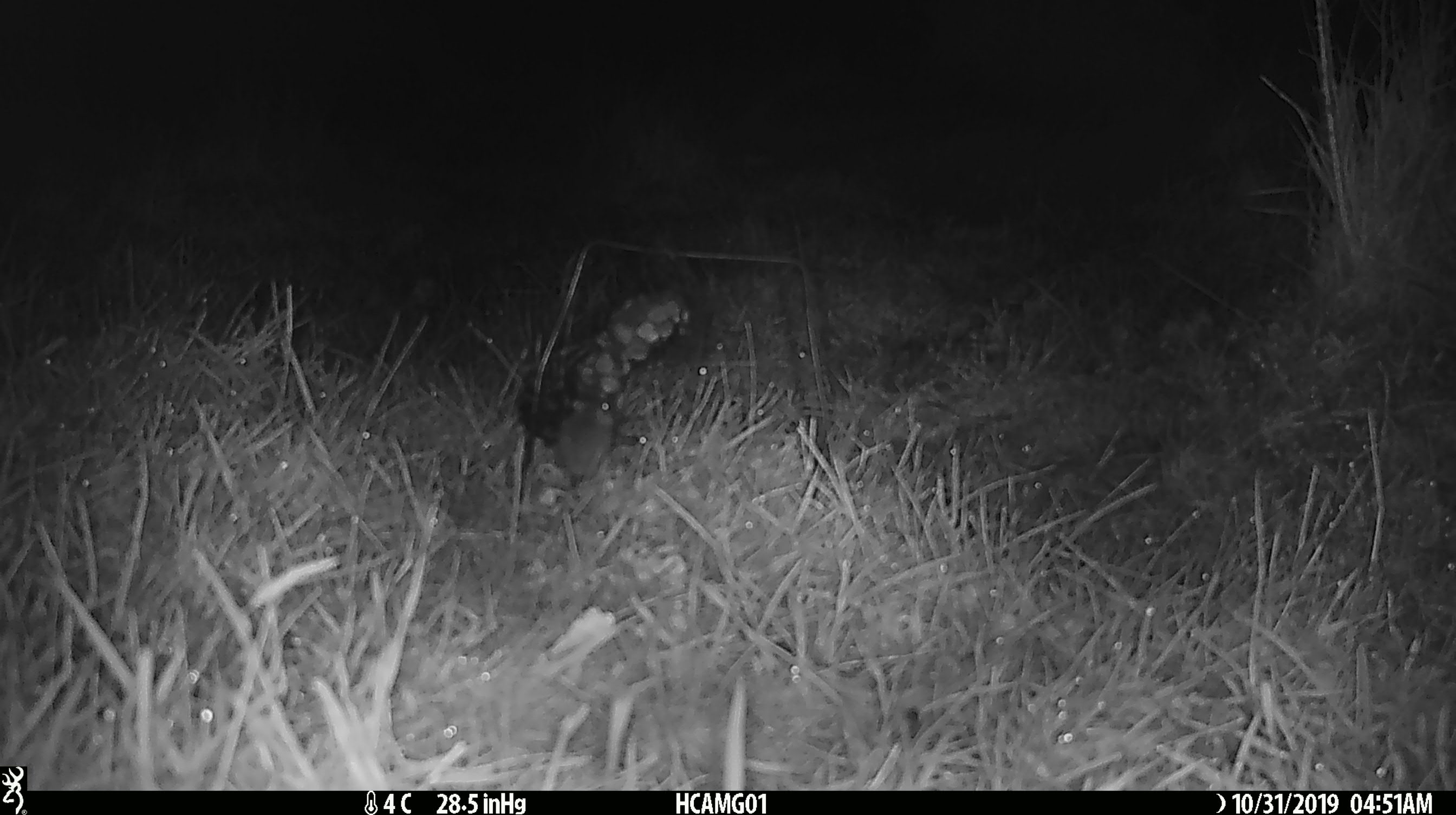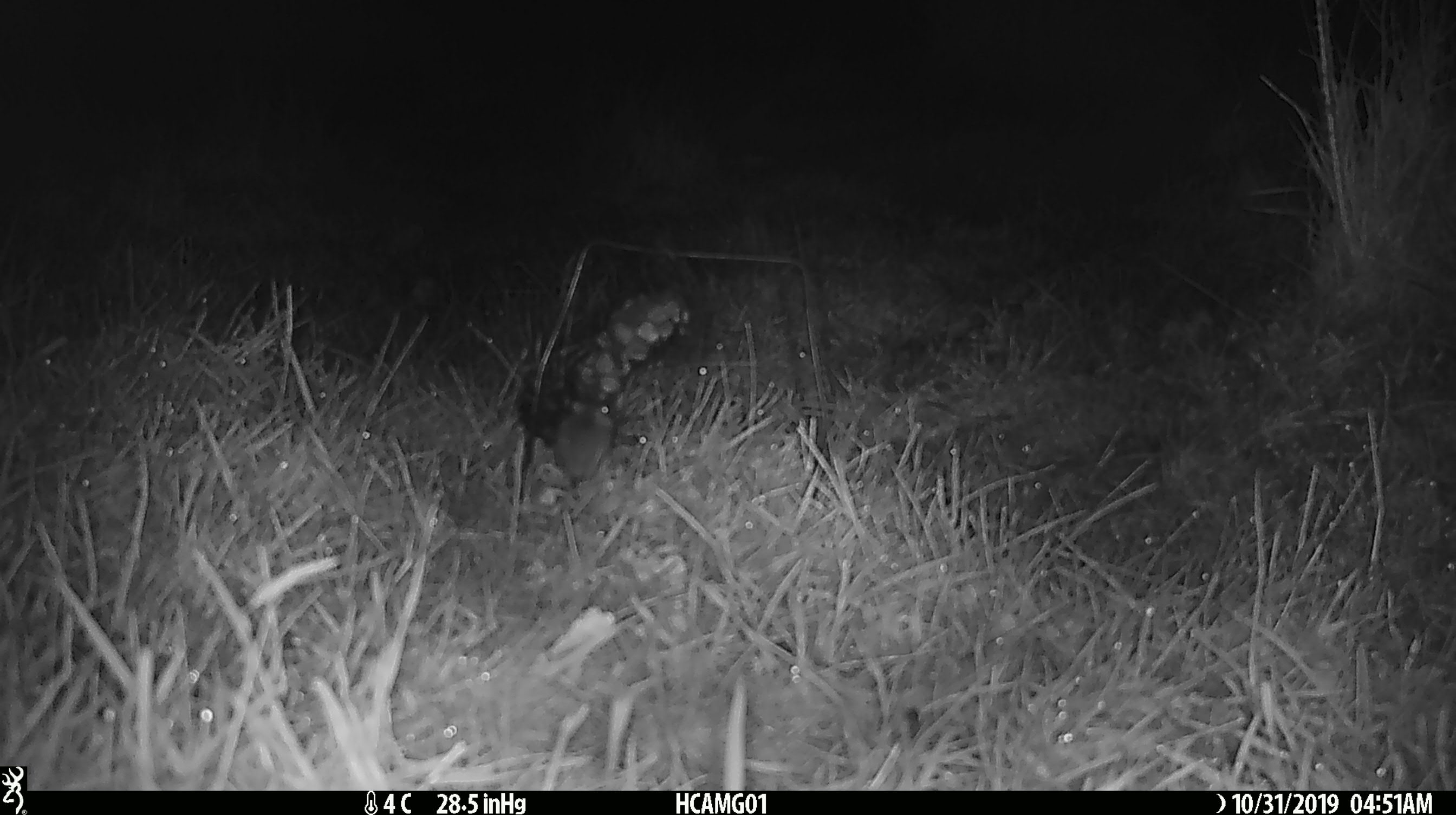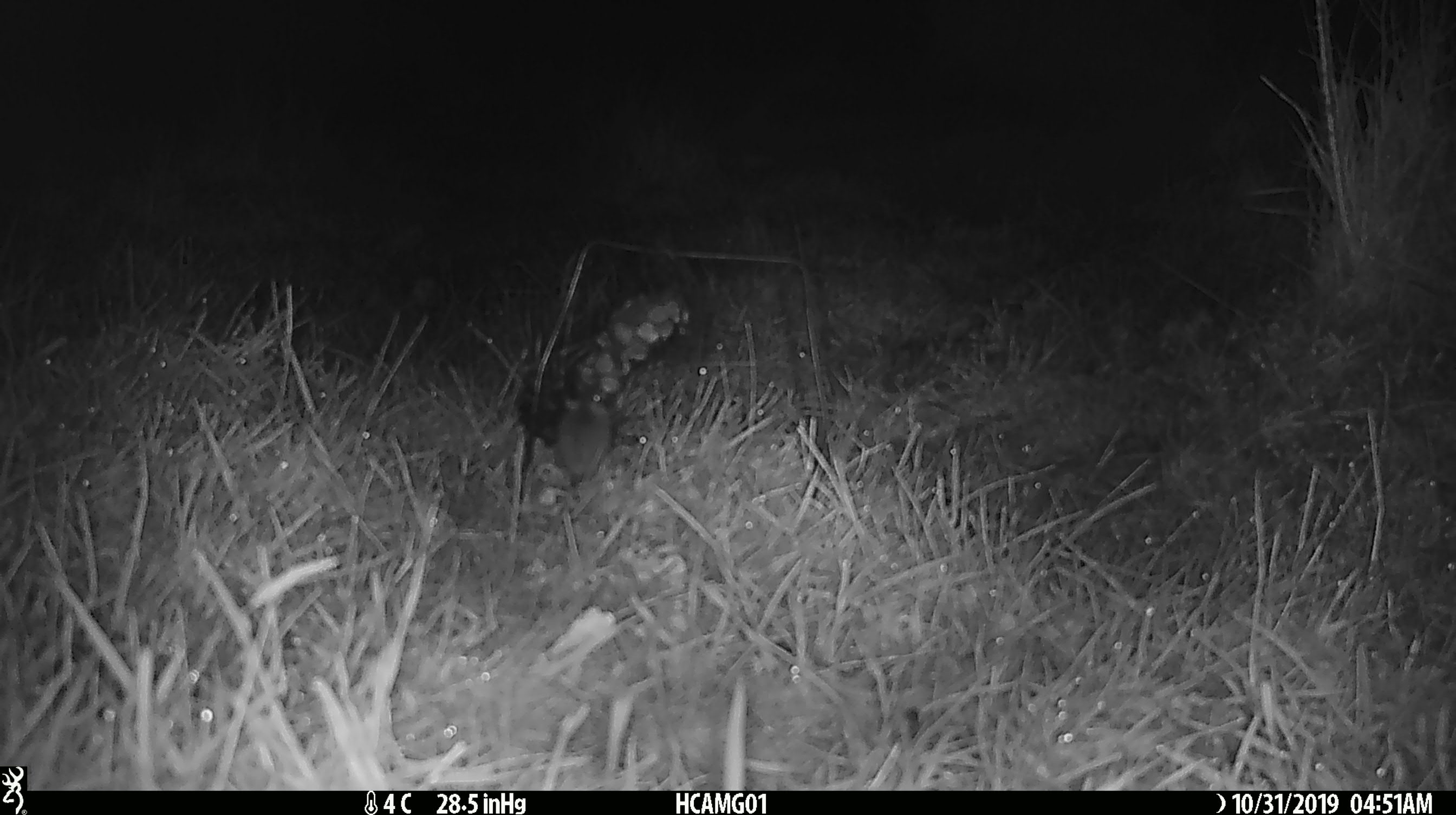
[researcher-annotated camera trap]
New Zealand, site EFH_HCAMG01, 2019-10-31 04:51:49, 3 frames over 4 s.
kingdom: Animalia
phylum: Chordata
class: Mammalia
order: Rodentia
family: Muridae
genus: Mus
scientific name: Mus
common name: mouse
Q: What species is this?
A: Mouse (Mus).